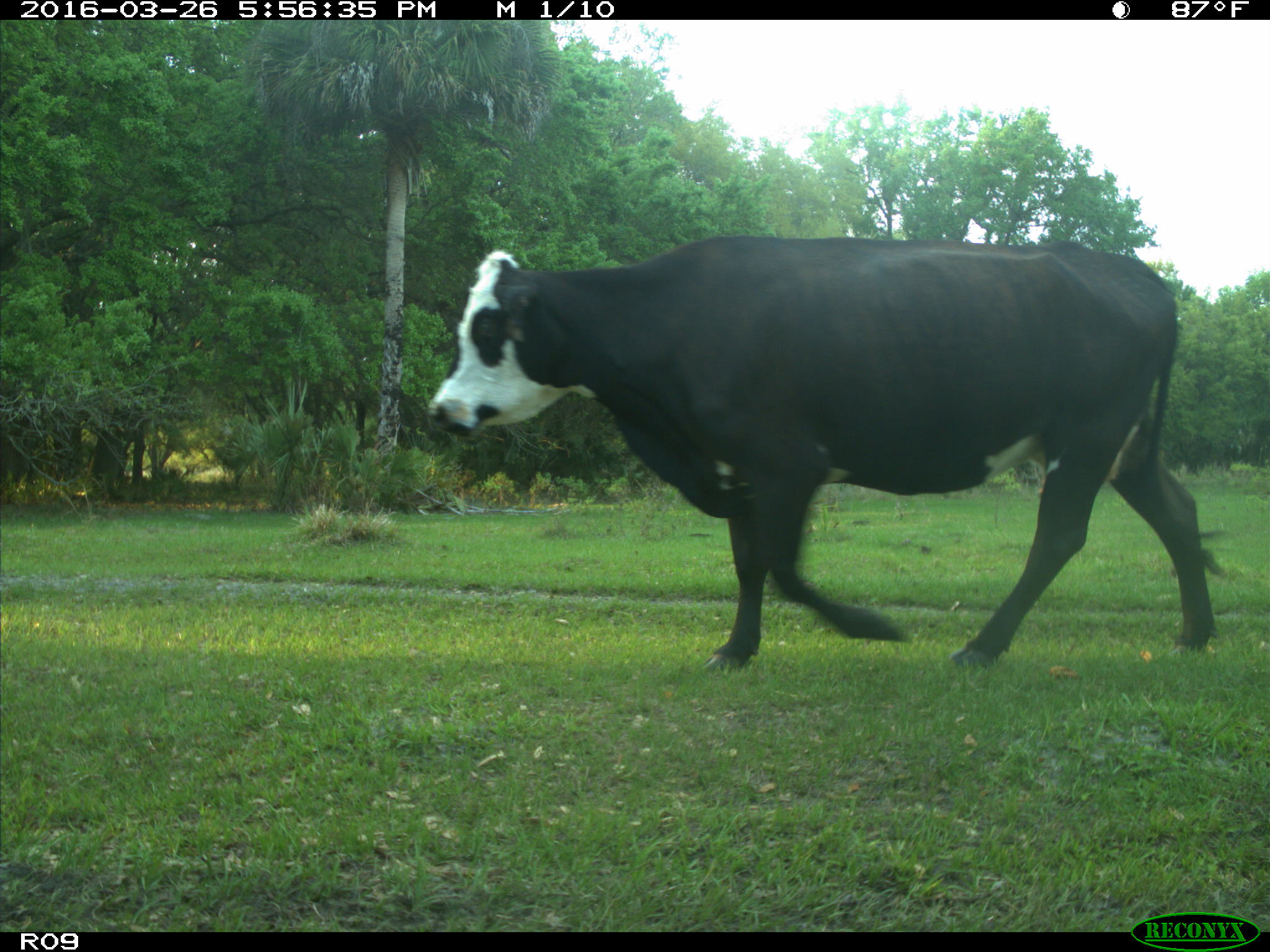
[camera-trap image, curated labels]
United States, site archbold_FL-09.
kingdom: Animalia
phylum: Chordata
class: Mammalia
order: Artiodactyla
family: Bovidae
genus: Bos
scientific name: Bos taurus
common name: domestic cow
Bos taurus (domestic cow).